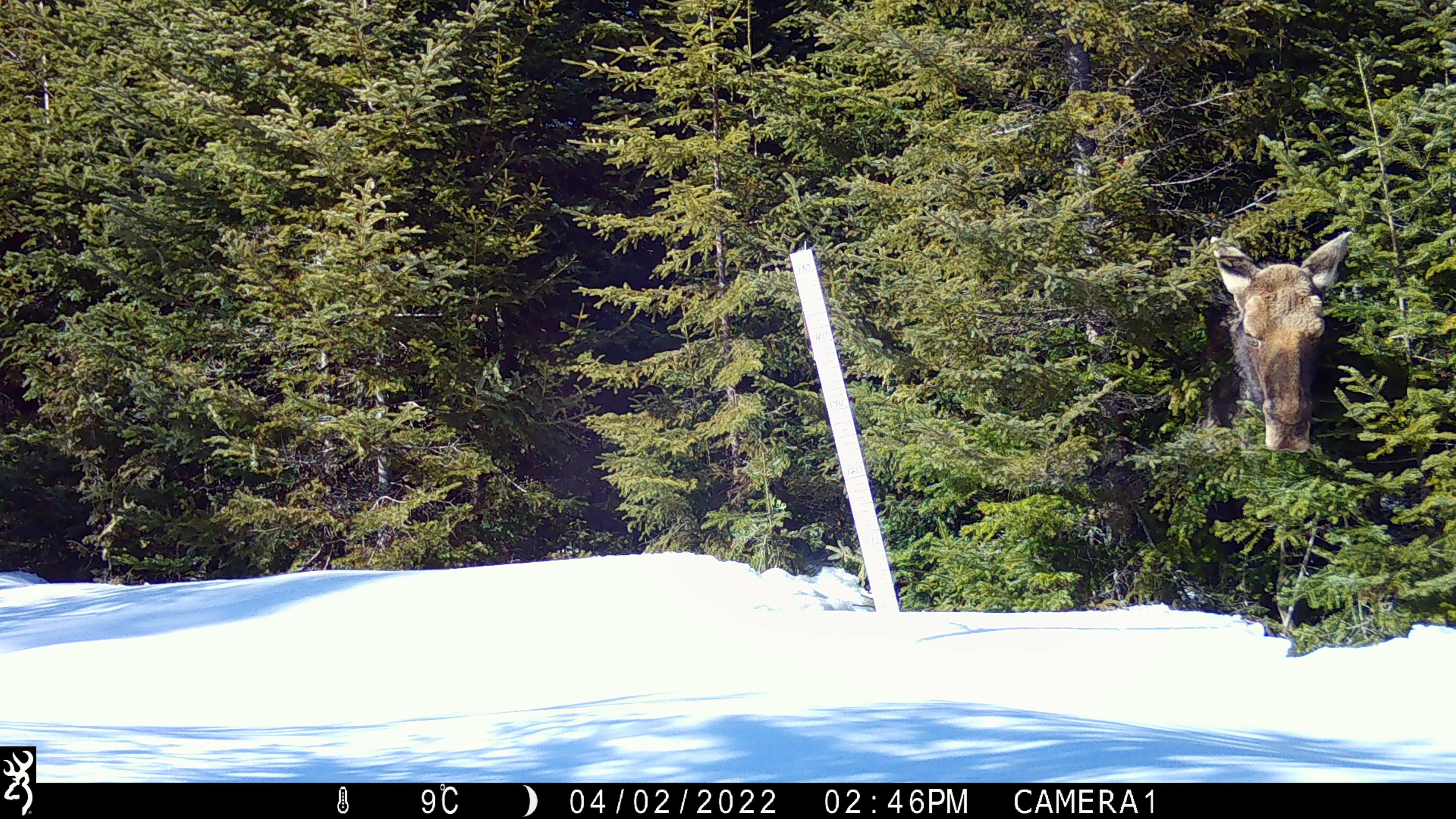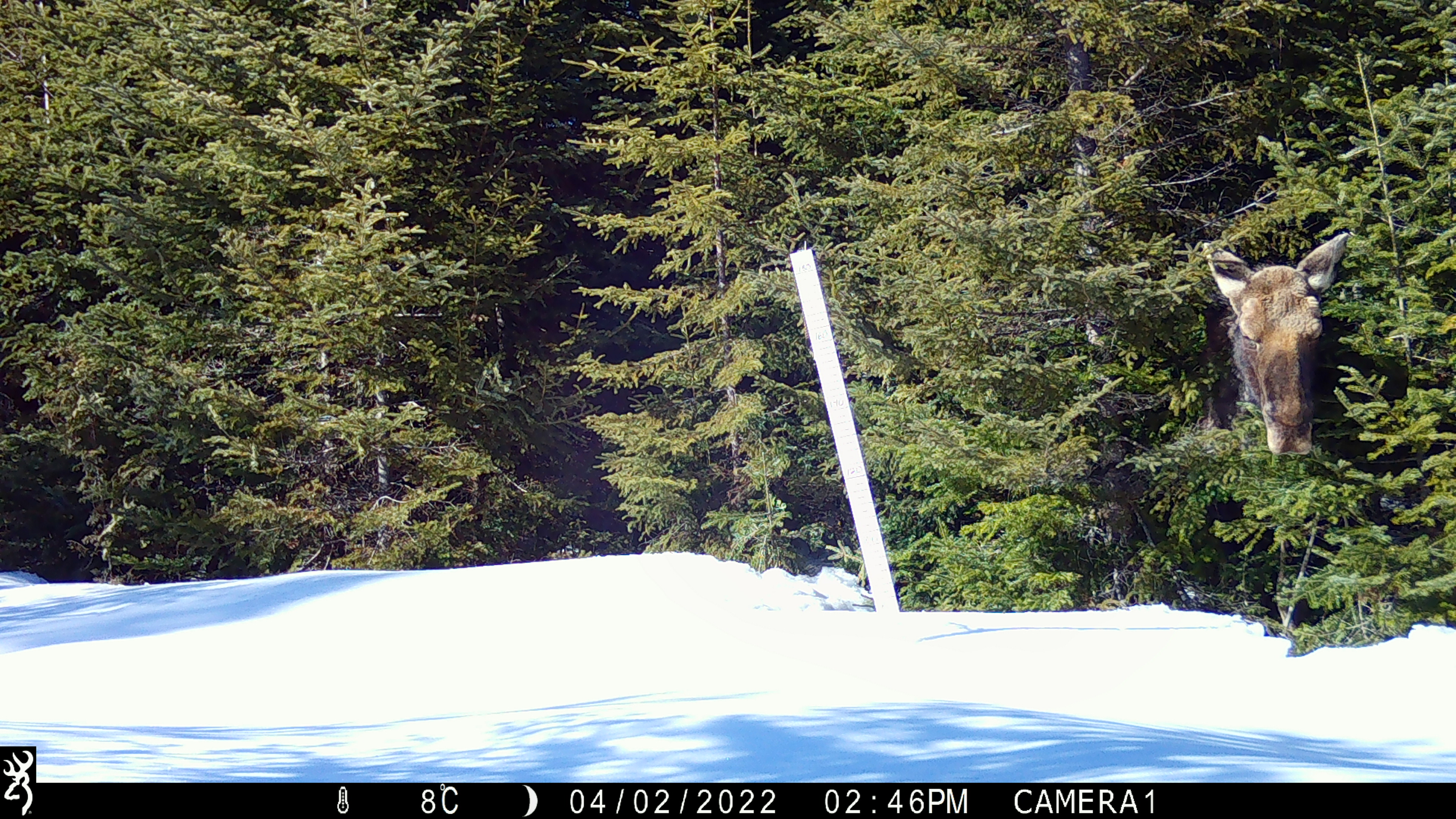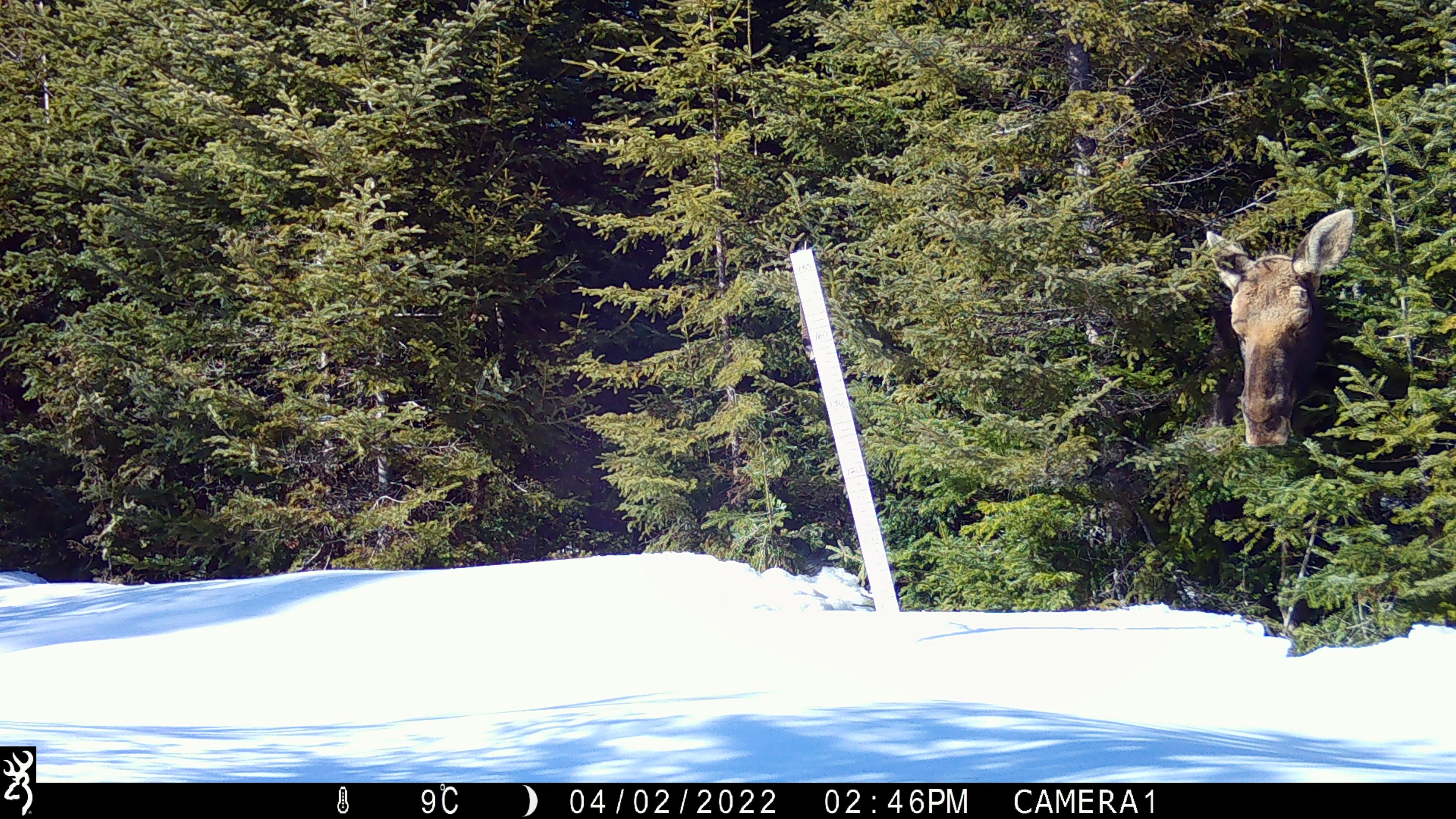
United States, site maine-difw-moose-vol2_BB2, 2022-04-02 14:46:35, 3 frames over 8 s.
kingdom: Animalia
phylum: Chordata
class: Mammalia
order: Artiodactyla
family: Cervidae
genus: Alces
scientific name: Alces alces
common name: moose